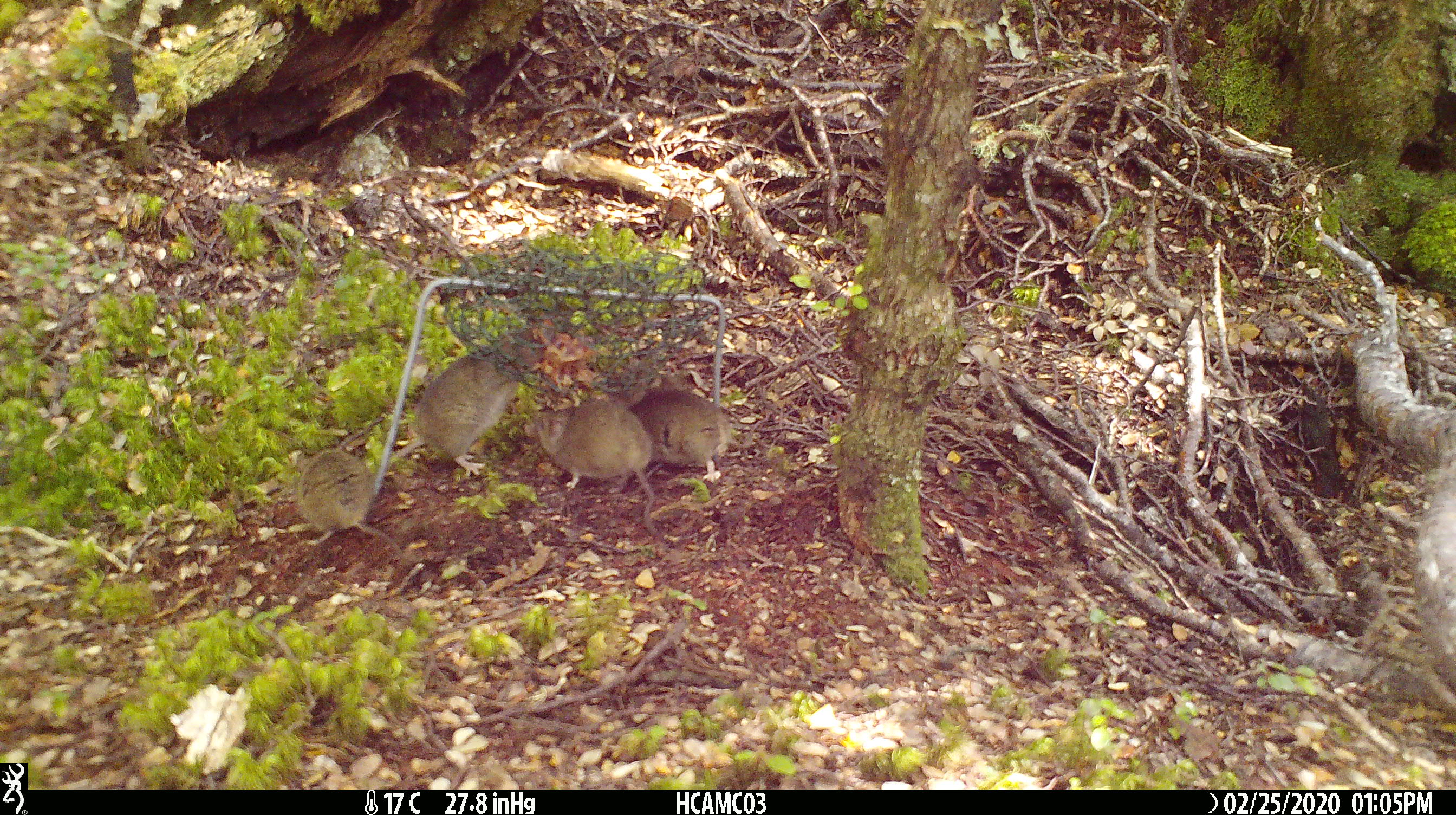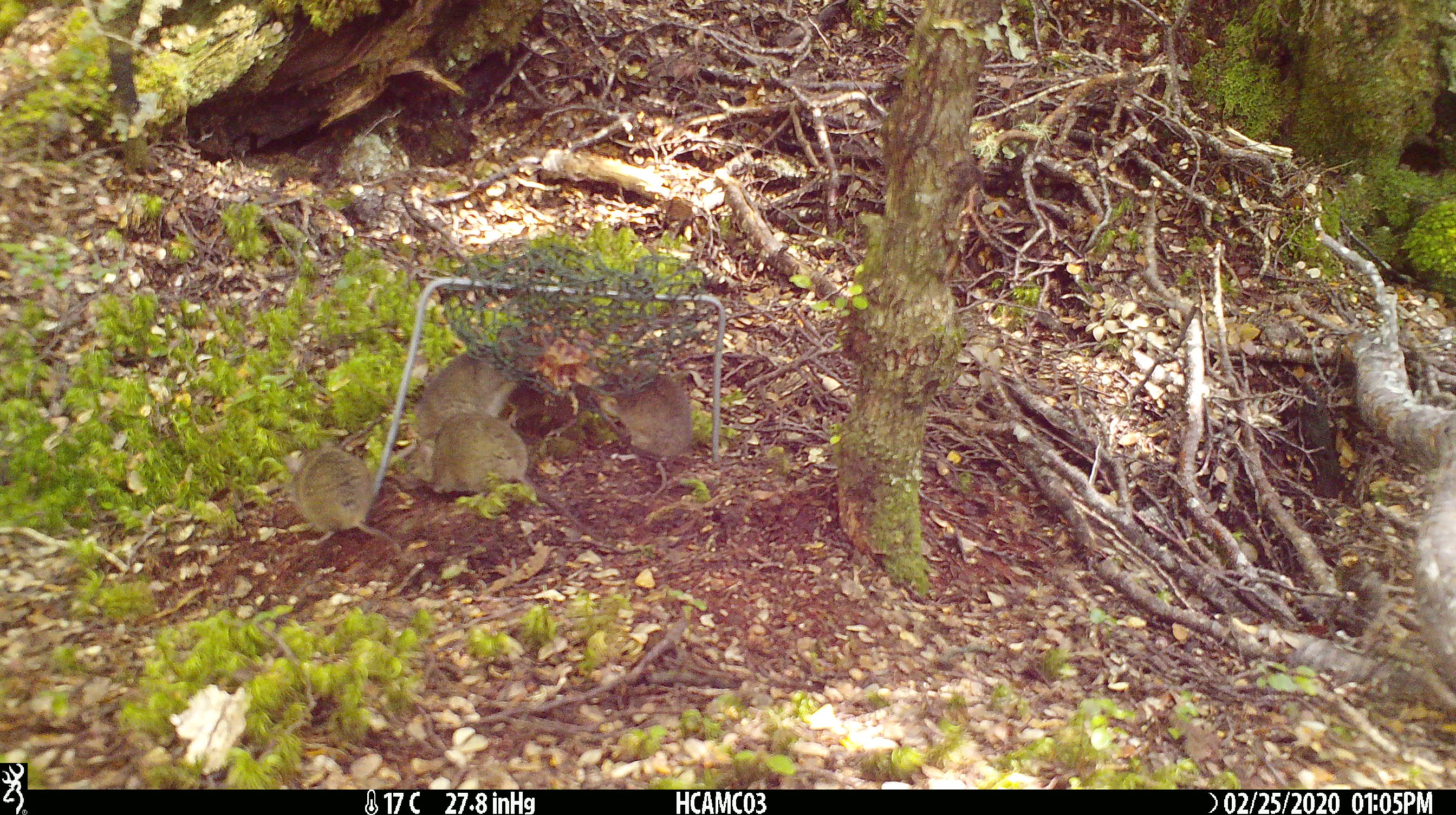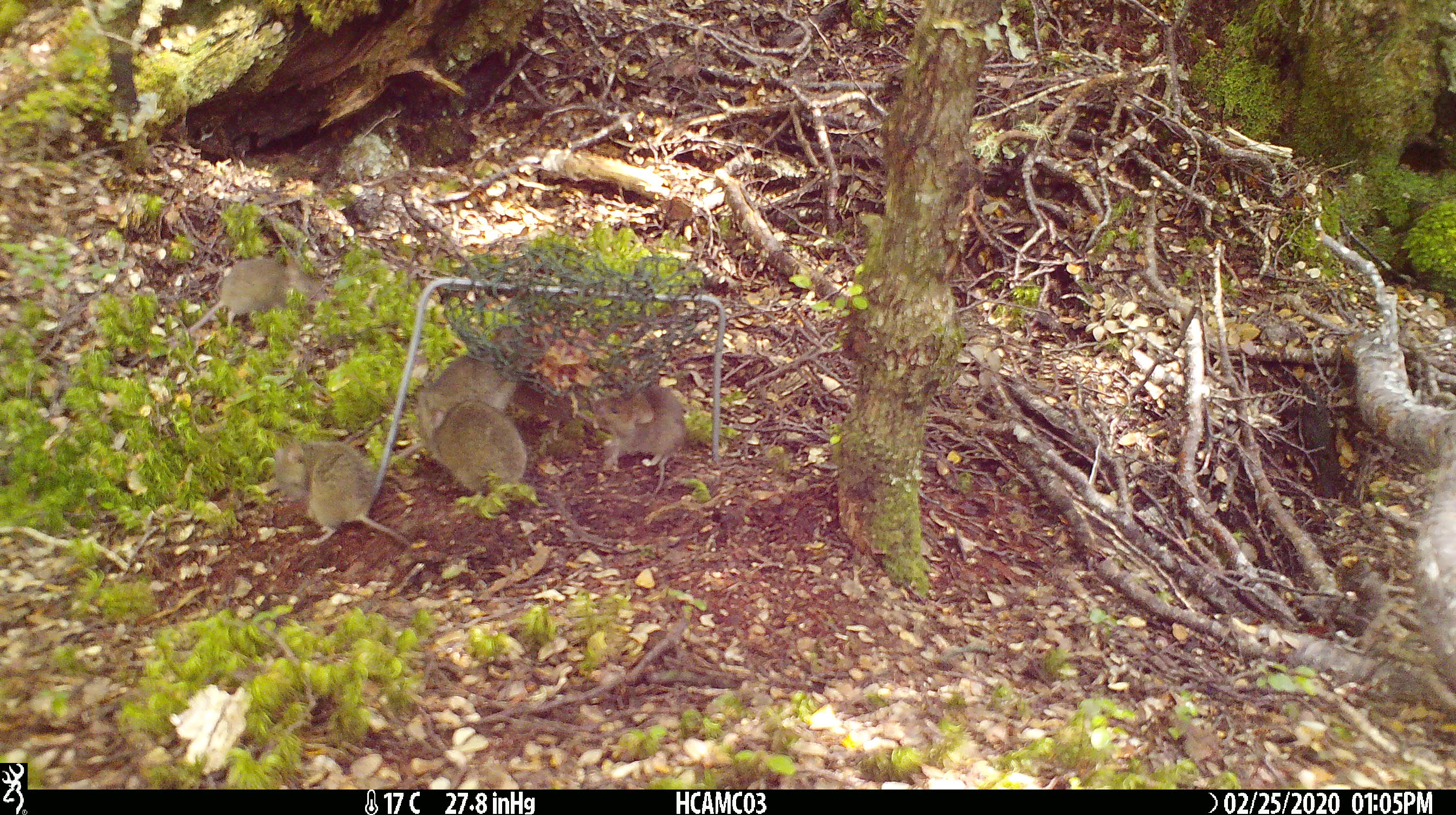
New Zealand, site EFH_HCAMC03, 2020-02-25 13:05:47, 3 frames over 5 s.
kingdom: Animalia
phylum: Chordata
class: Mammalia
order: Rodentia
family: Muridae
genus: Mus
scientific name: Mus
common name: mouse